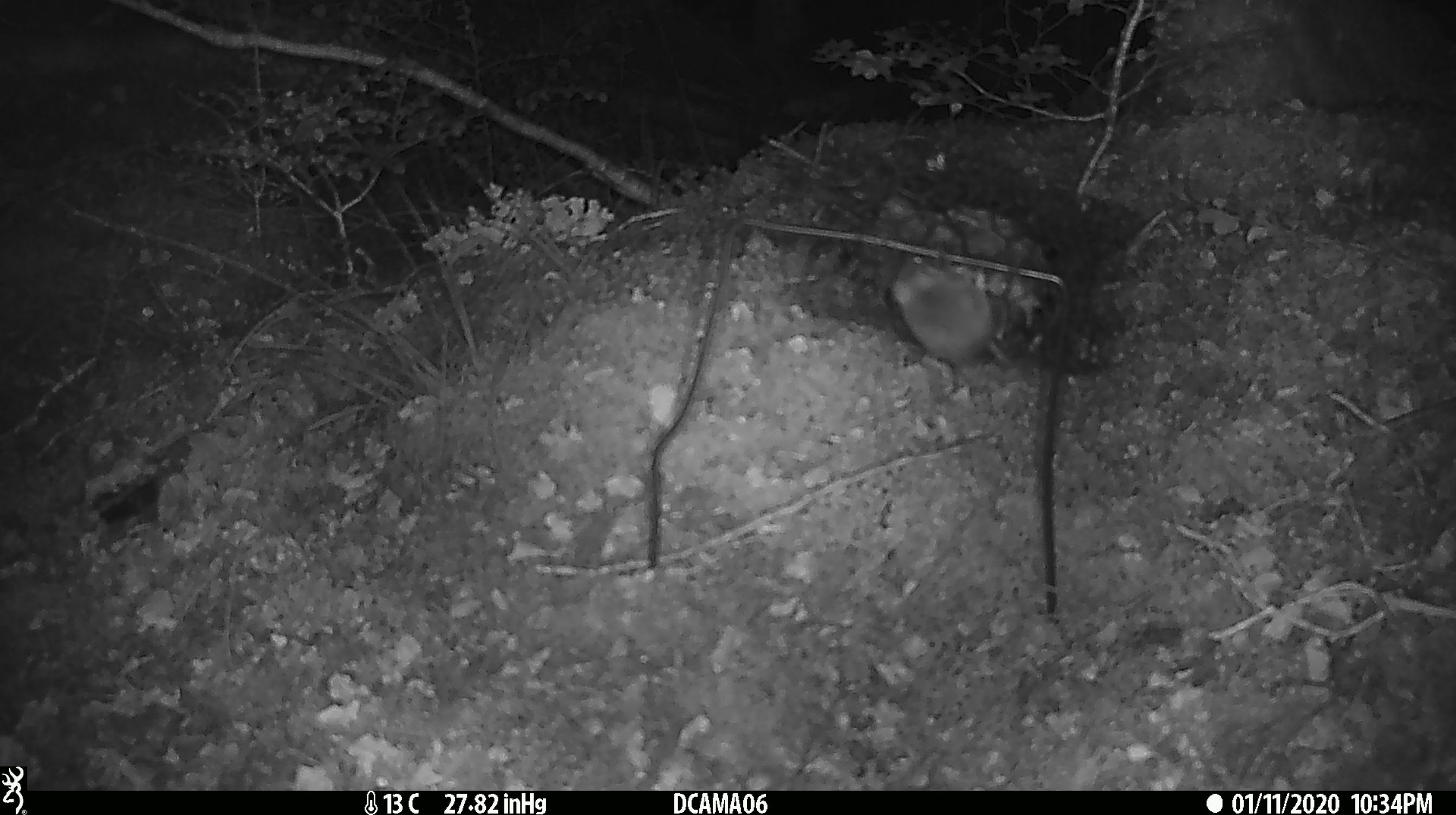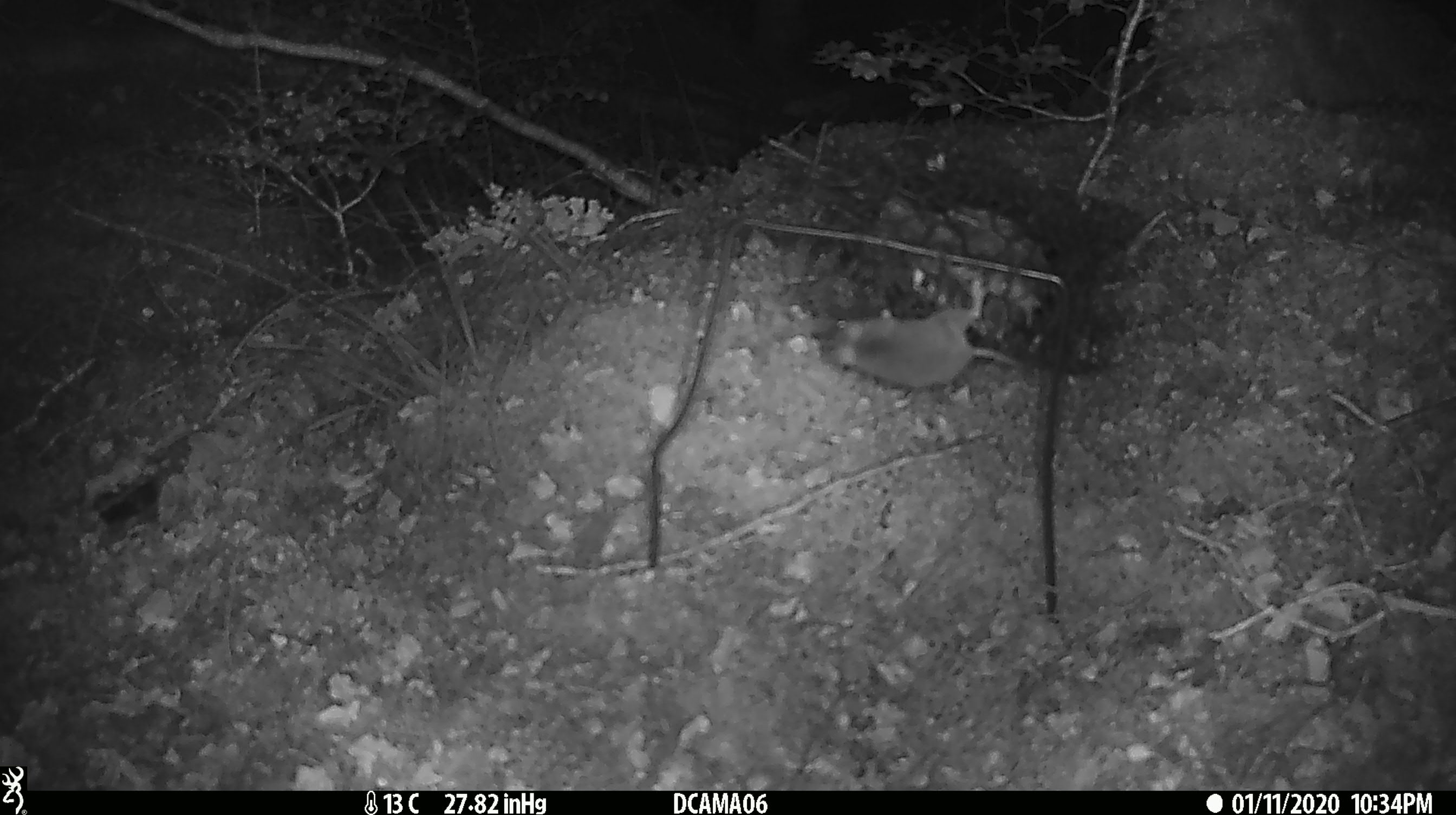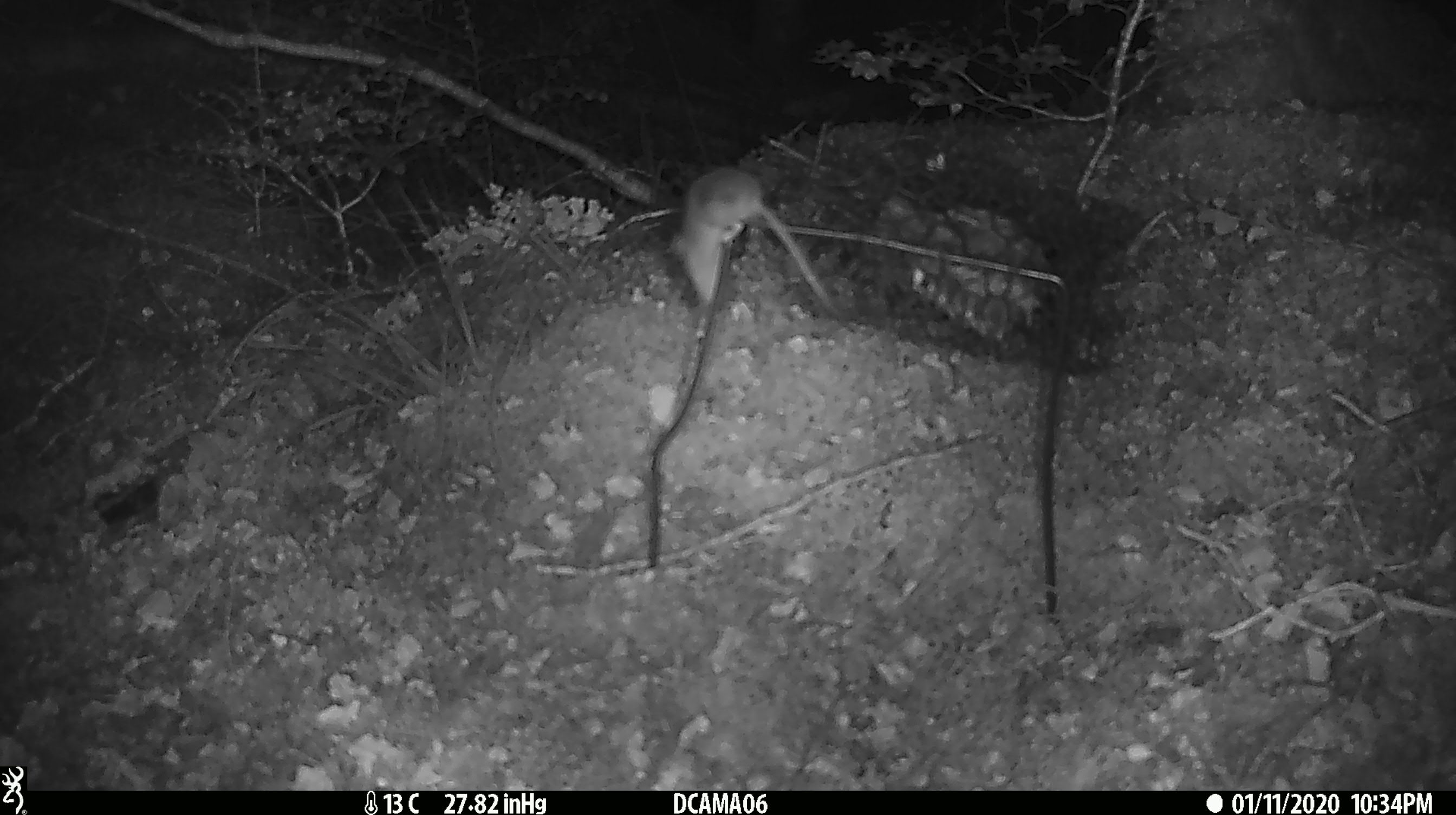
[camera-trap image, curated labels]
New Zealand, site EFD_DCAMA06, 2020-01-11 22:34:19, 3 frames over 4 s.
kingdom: Animalia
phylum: Chordata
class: Mammalia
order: Rodentia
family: Muridae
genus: Mus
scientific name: Mus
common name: mouse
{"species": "mouse (Mus)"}